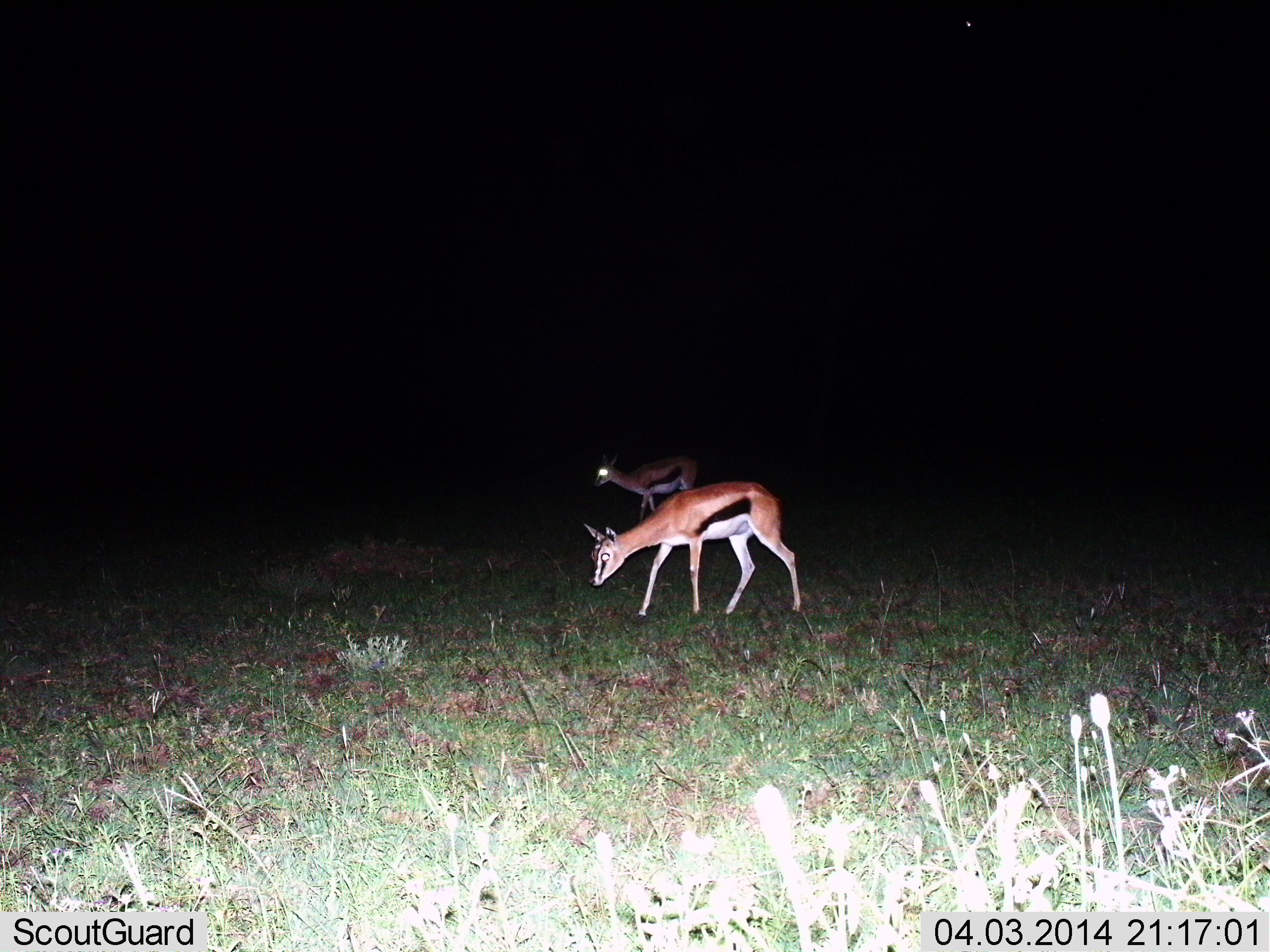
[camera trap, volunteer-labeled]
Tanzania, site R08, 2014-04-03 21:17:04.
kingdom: Animalia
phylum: Chordata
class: Mammalia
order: Artiodactyla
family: Bovidae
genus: Eudorcas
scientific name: Eudorcas thomsonii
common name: thomson's gazelle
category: gazellethomsons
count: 2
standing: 30%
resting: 0%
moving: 40%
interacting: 0%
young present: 0%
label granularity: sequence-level